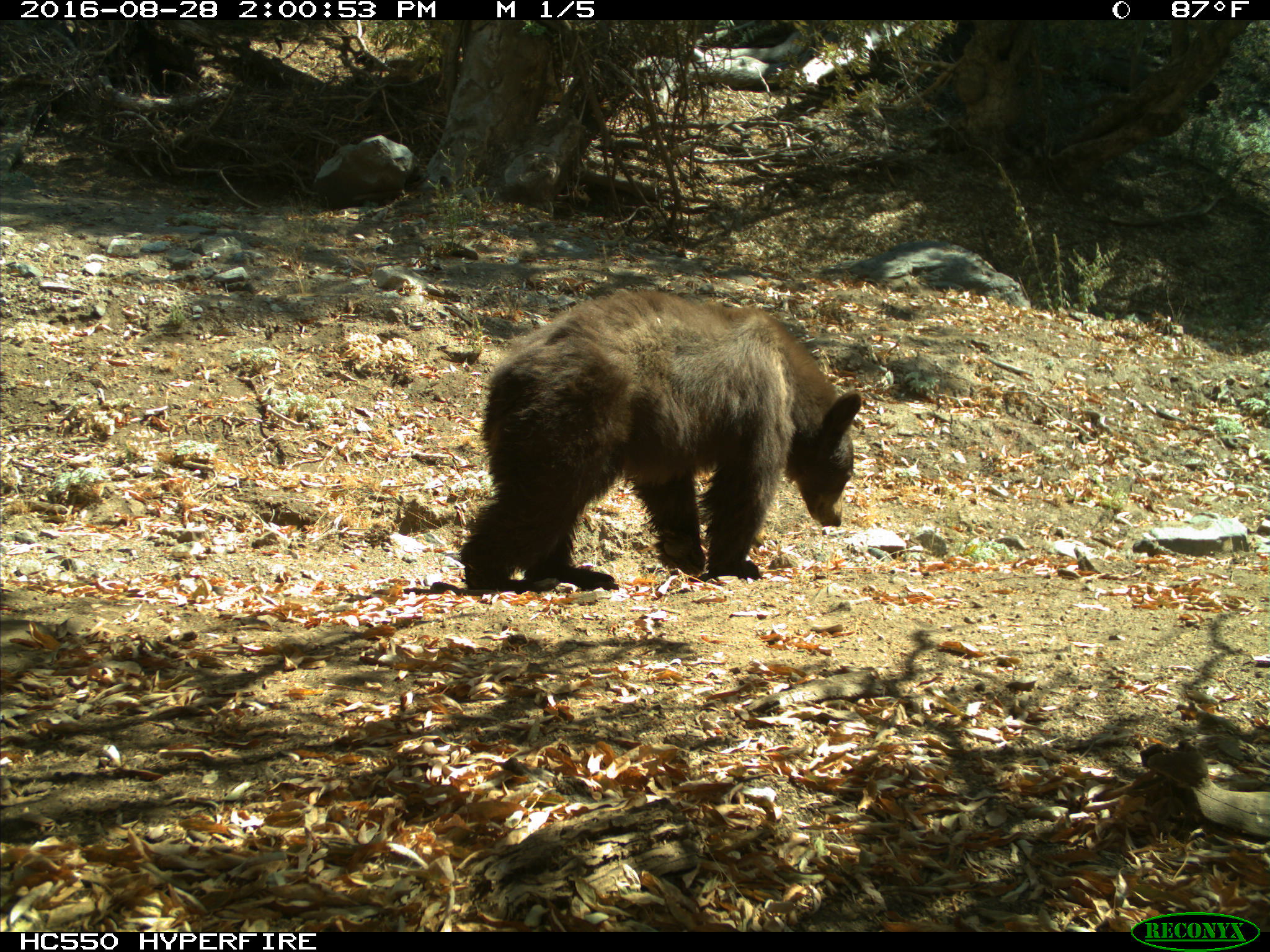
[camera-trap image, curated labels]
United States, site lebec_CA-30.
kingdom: Animalia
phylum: Chordata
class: Mammalia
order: Carnivora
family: Ursidae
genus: Ursus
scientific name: Ursus americanus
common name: american black bear